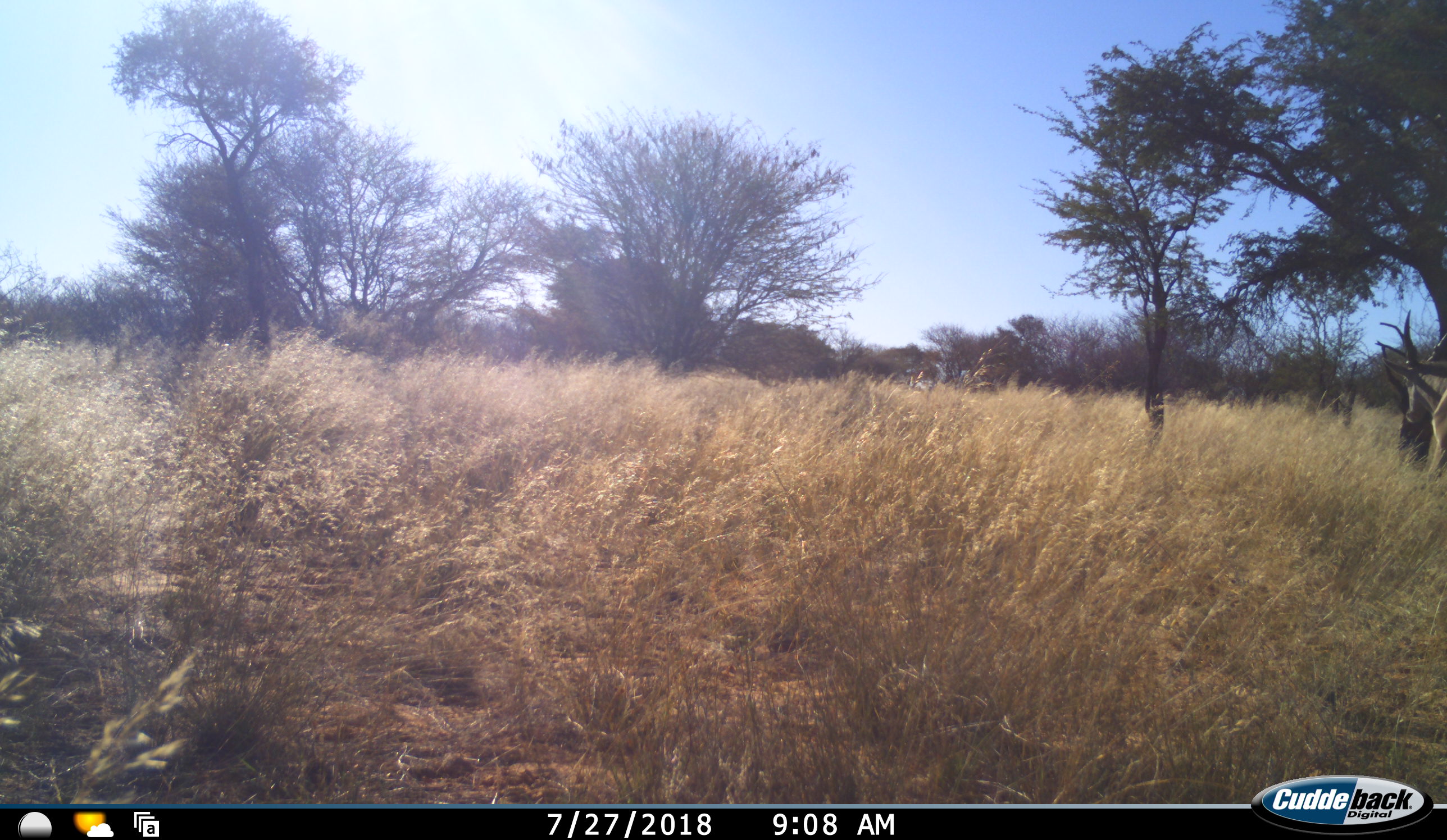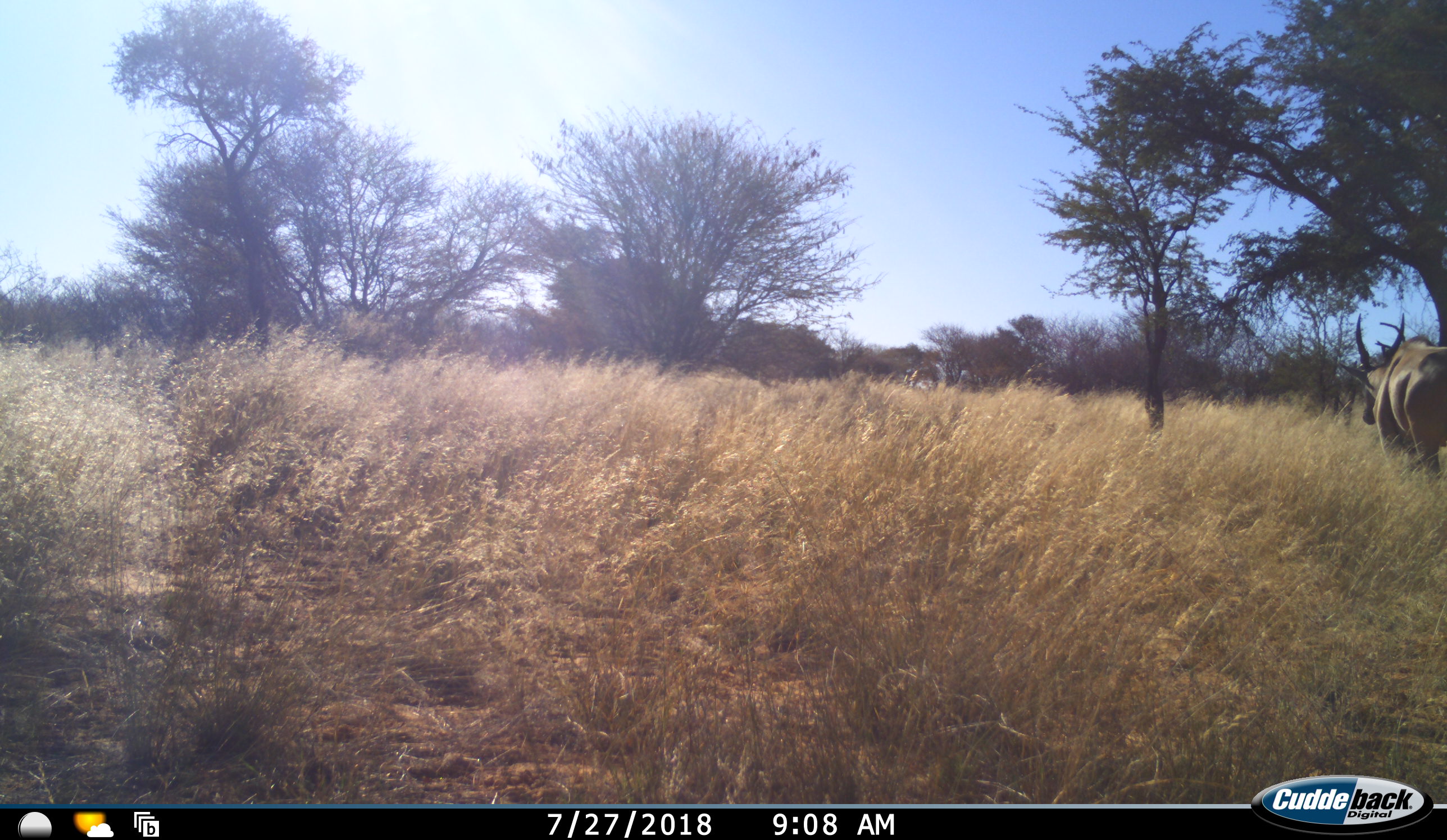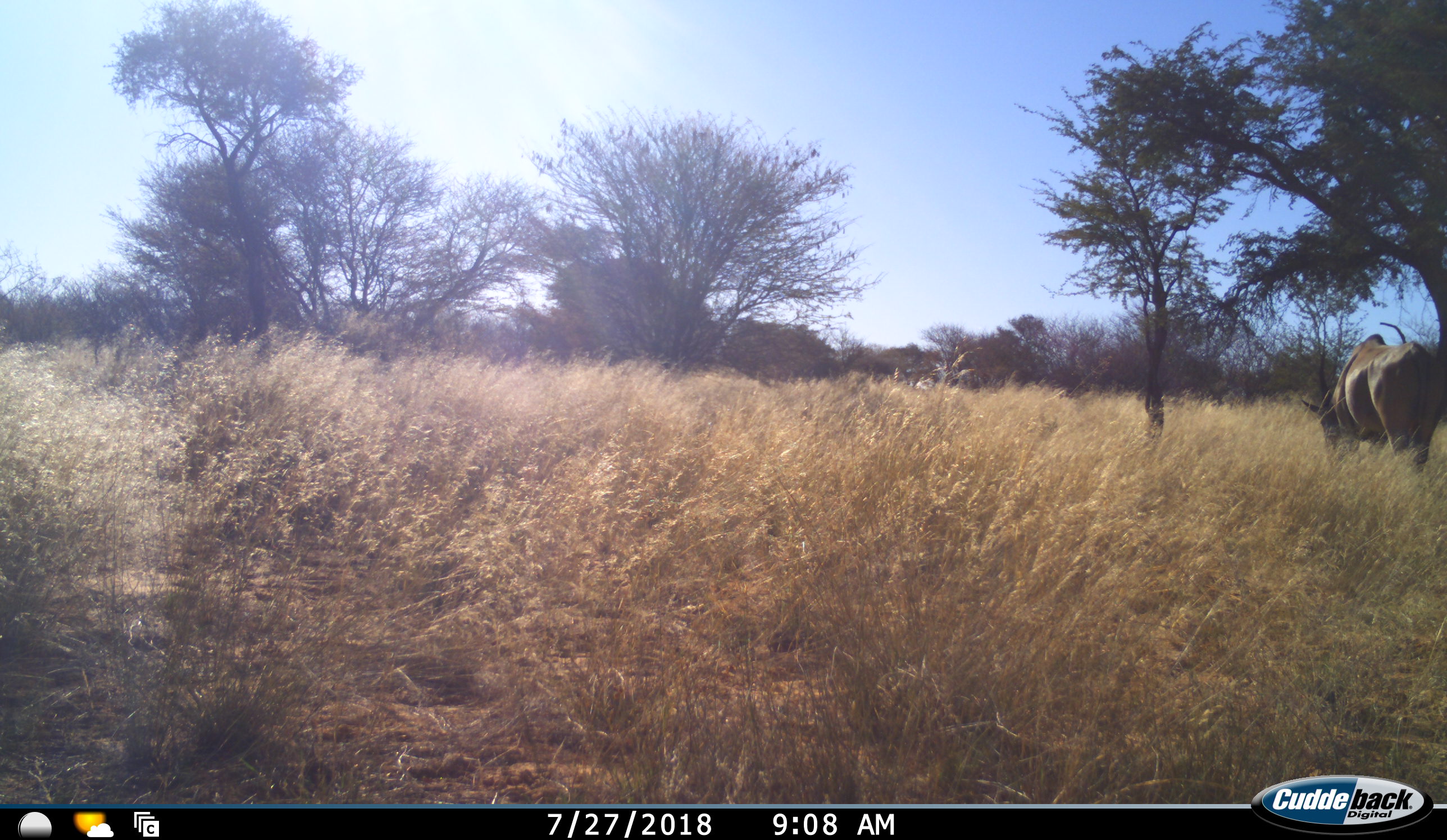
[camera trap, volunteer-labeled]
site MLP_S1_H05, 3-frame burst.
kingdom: Animalia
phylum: Chordata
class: Mammalia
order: Artiodactyla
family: Bovidae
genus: Tragelaphus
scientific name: Tragelaphus oryx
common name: eland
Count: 1.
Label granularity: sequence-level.